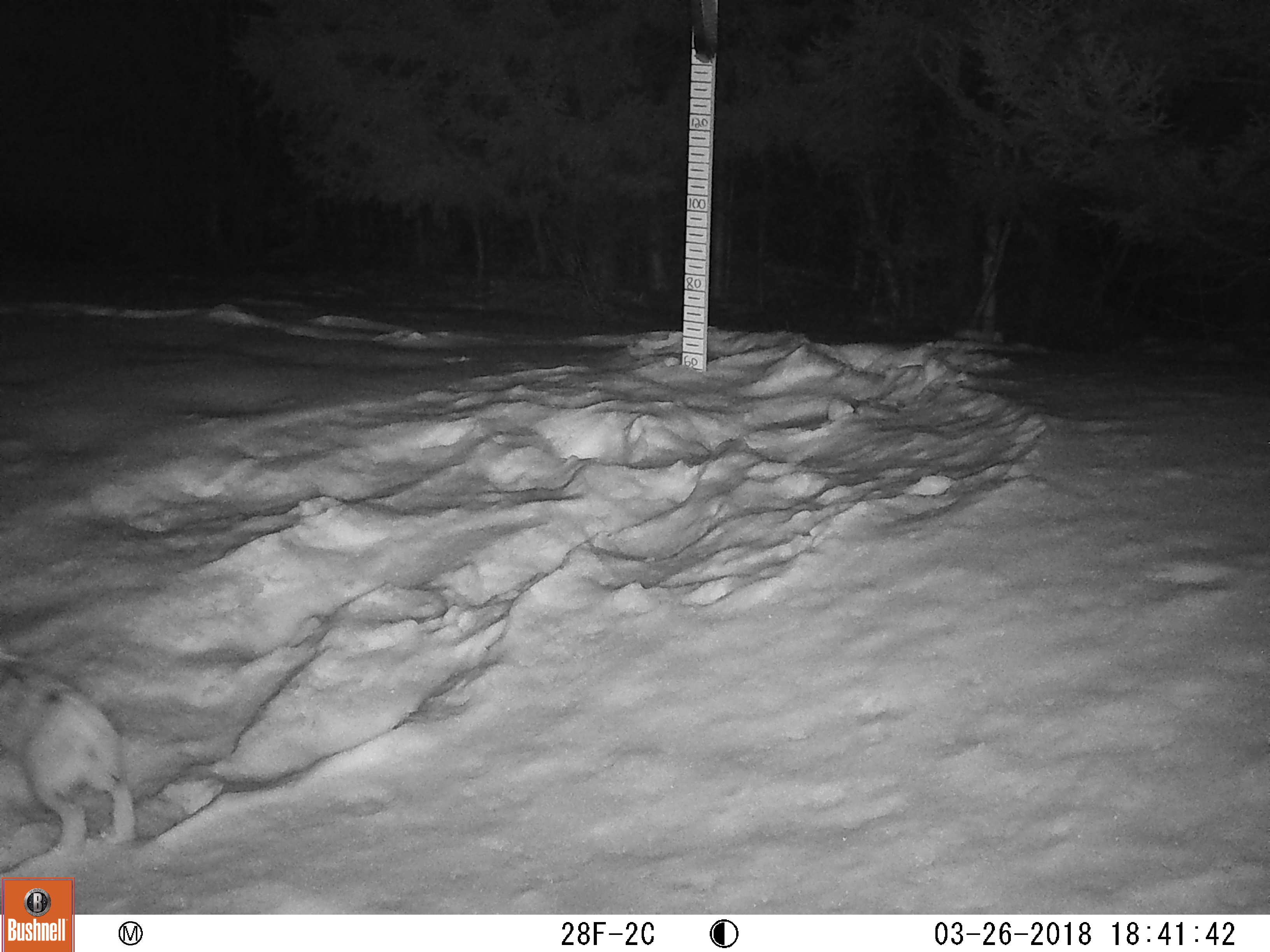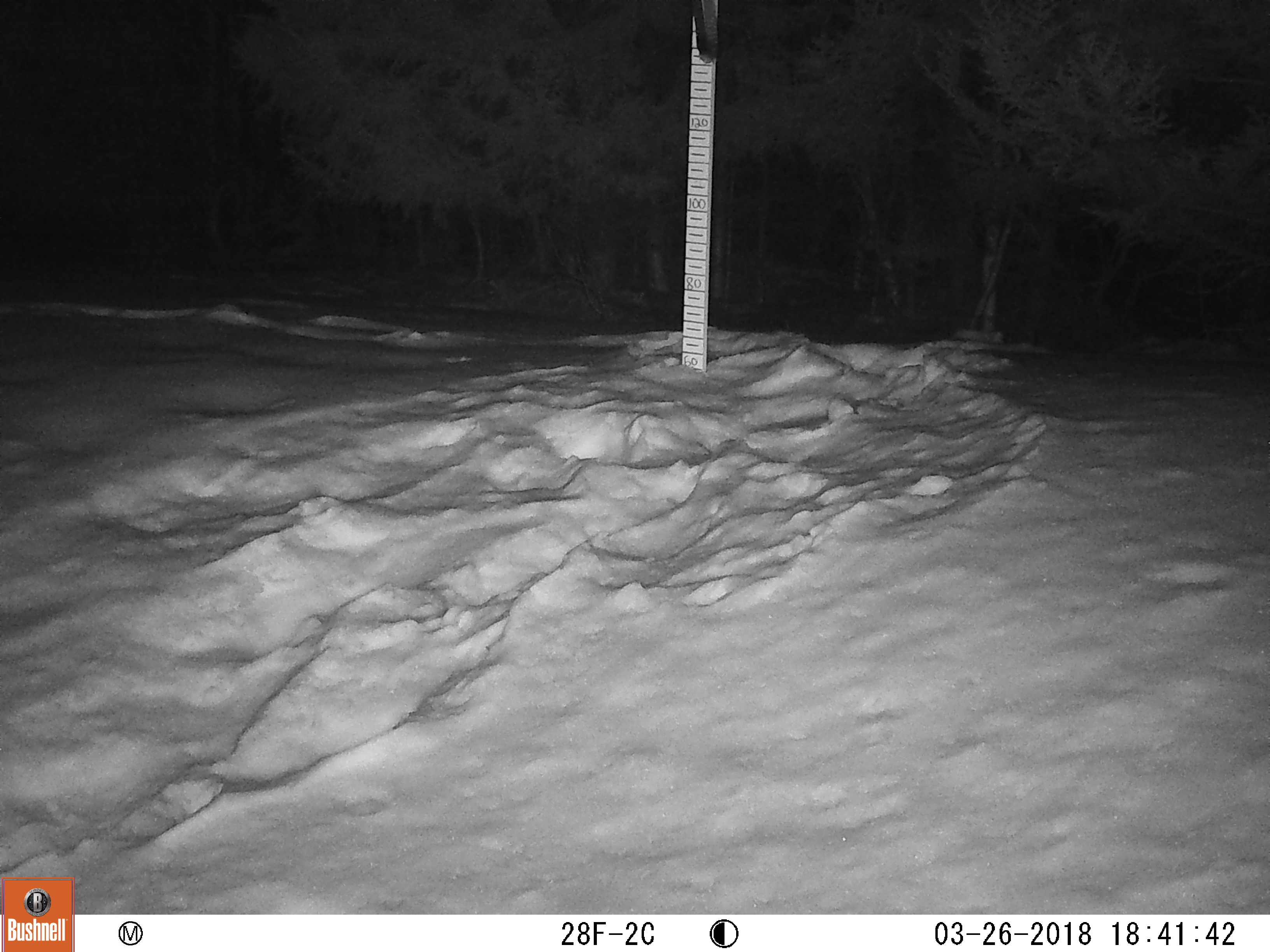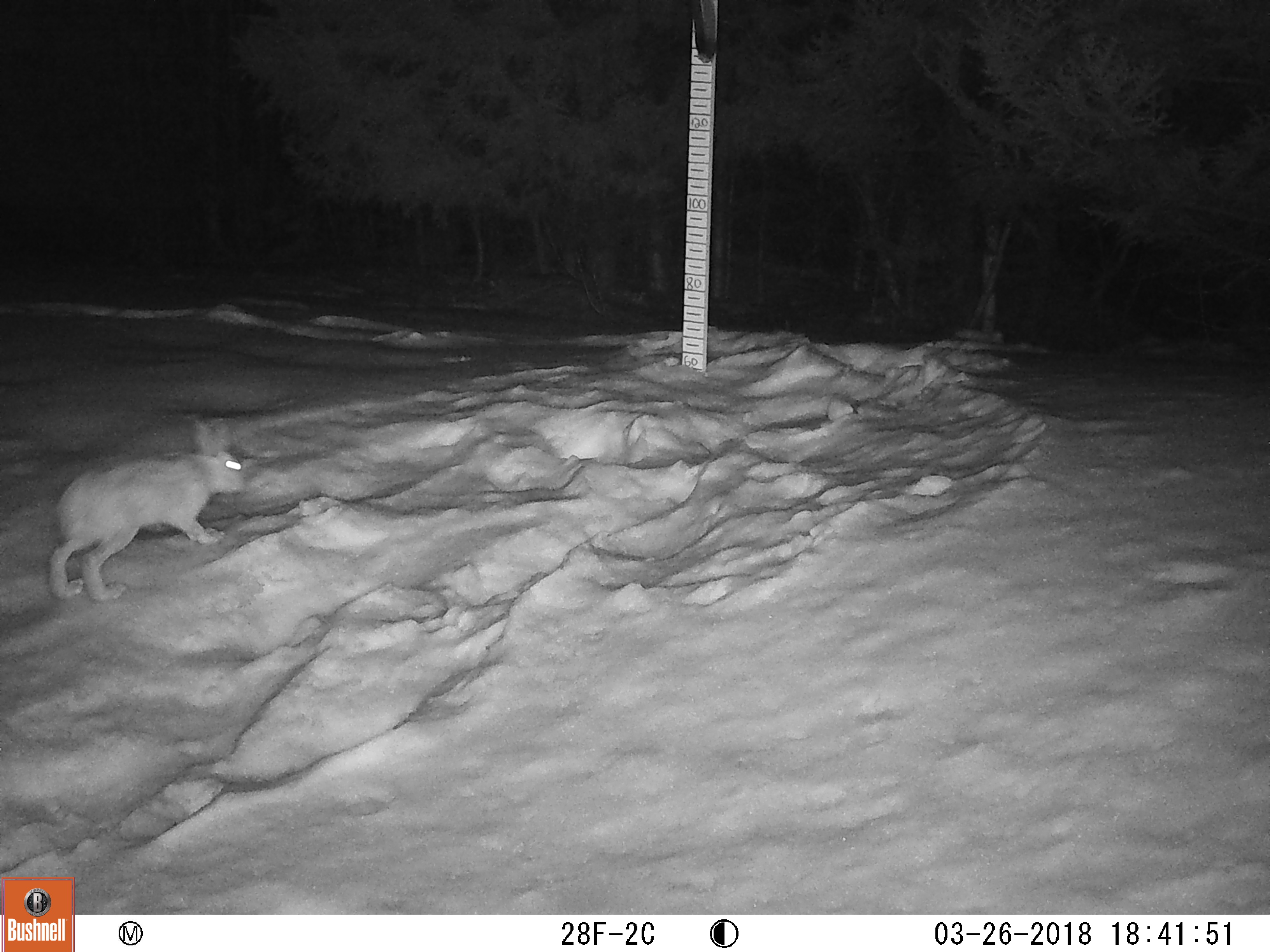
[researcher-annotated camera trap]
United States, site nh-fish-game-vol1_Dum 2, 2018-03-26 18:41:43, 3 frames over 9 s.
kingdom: Animalia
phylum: Chordata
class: Mammalia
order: Lagomorpha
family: Leporidae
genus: Lepus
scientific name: Lepus americanus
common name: snowshoe hare